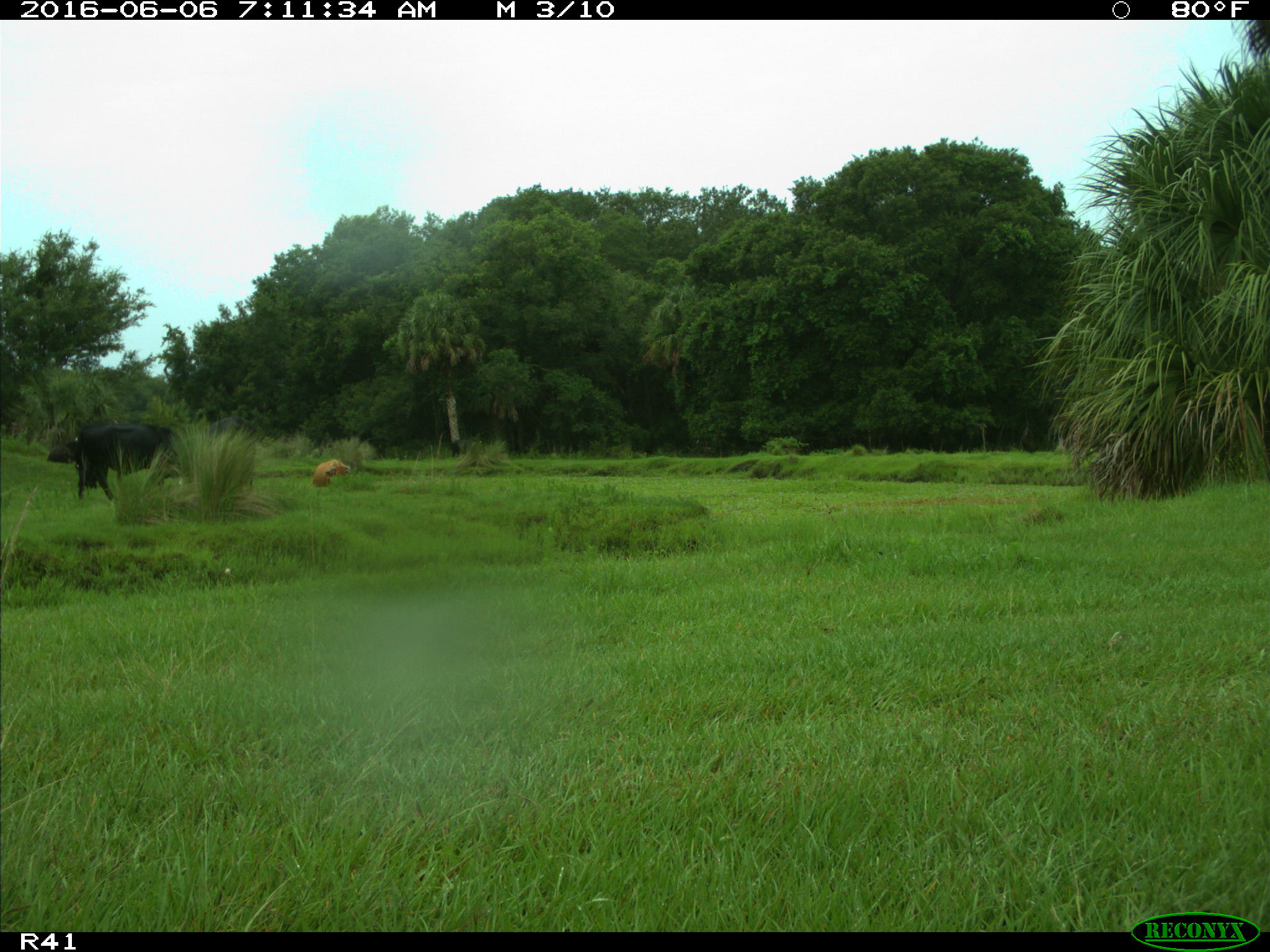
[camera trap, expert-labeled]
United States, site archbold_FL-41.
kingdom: Animalia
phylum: Chordata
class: Mammalia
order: Artiodactyla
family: Bovidae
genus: Bos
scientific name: Bos taurus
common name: domestic cow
Bos taurus (domestic cow).